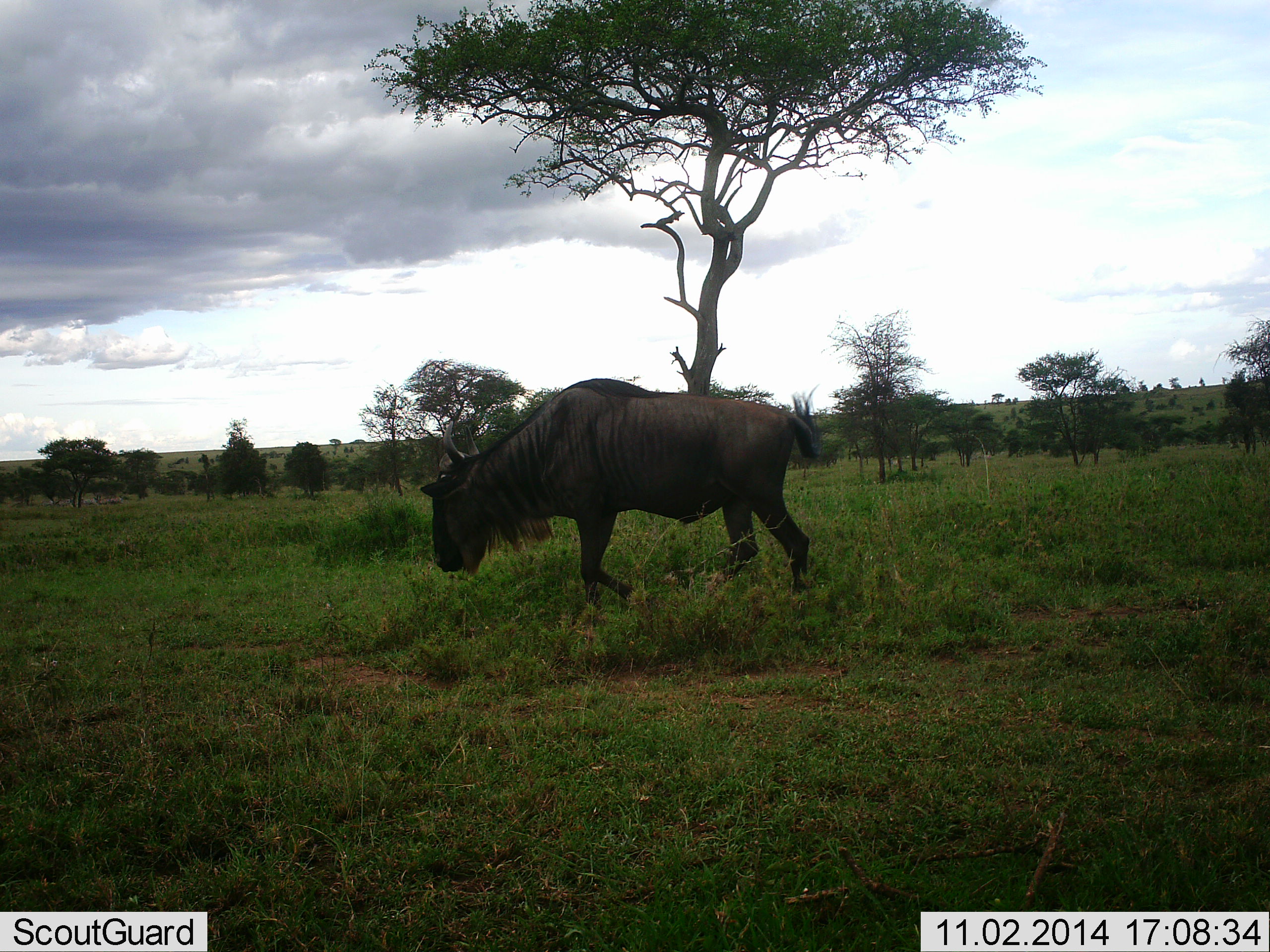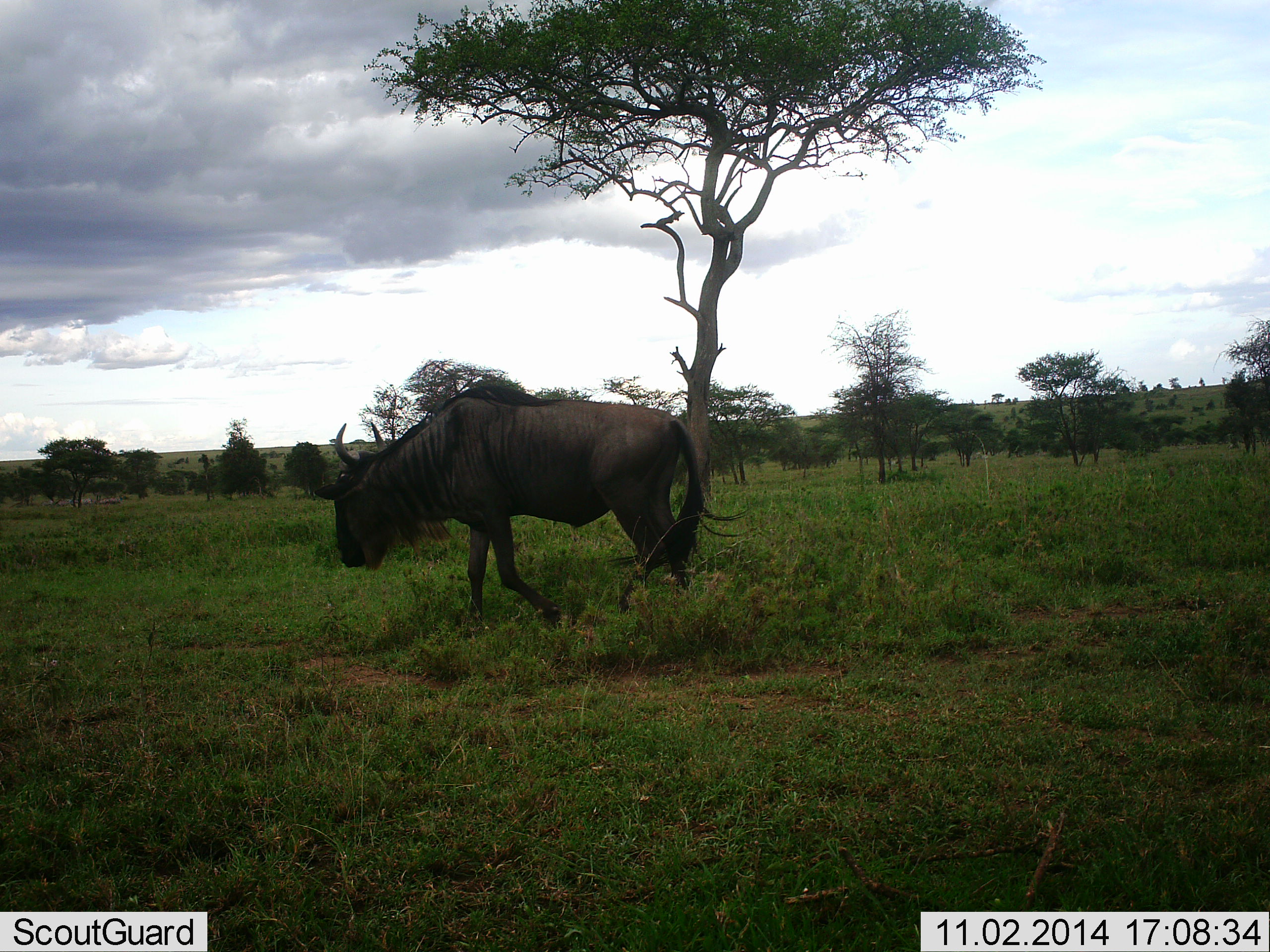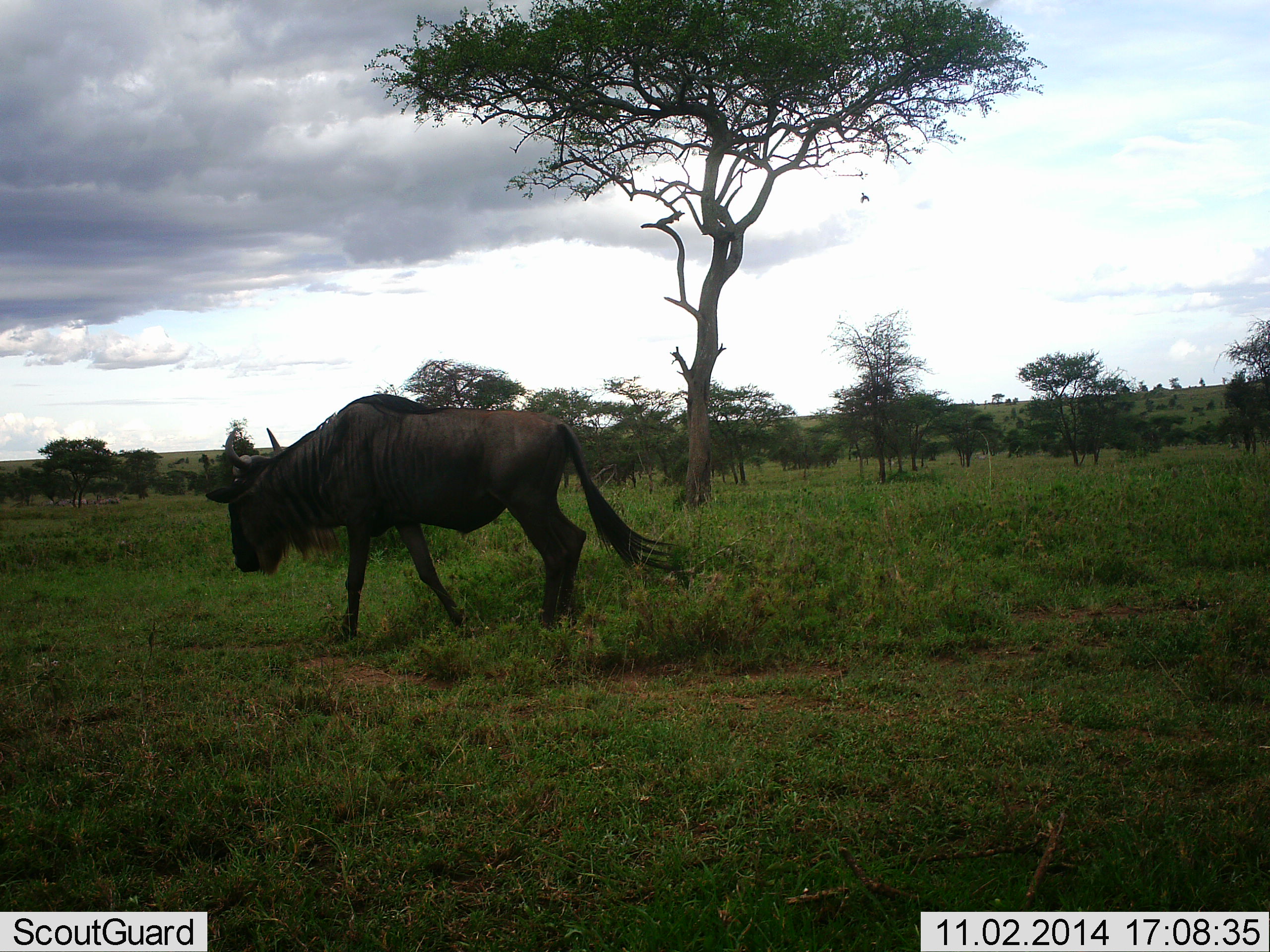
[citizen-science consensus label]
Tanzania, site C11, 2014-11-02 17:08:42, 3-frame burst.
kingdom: Animalia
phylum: Chordata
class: Mammalia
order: Artiodactyla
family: Bovidae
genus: Connochaetes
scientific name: Connochaetes taurinus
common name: blue wildebeest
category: wildebeest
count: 1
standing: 0%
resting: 0%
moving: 93%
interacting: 0%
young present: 0%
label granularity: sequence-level